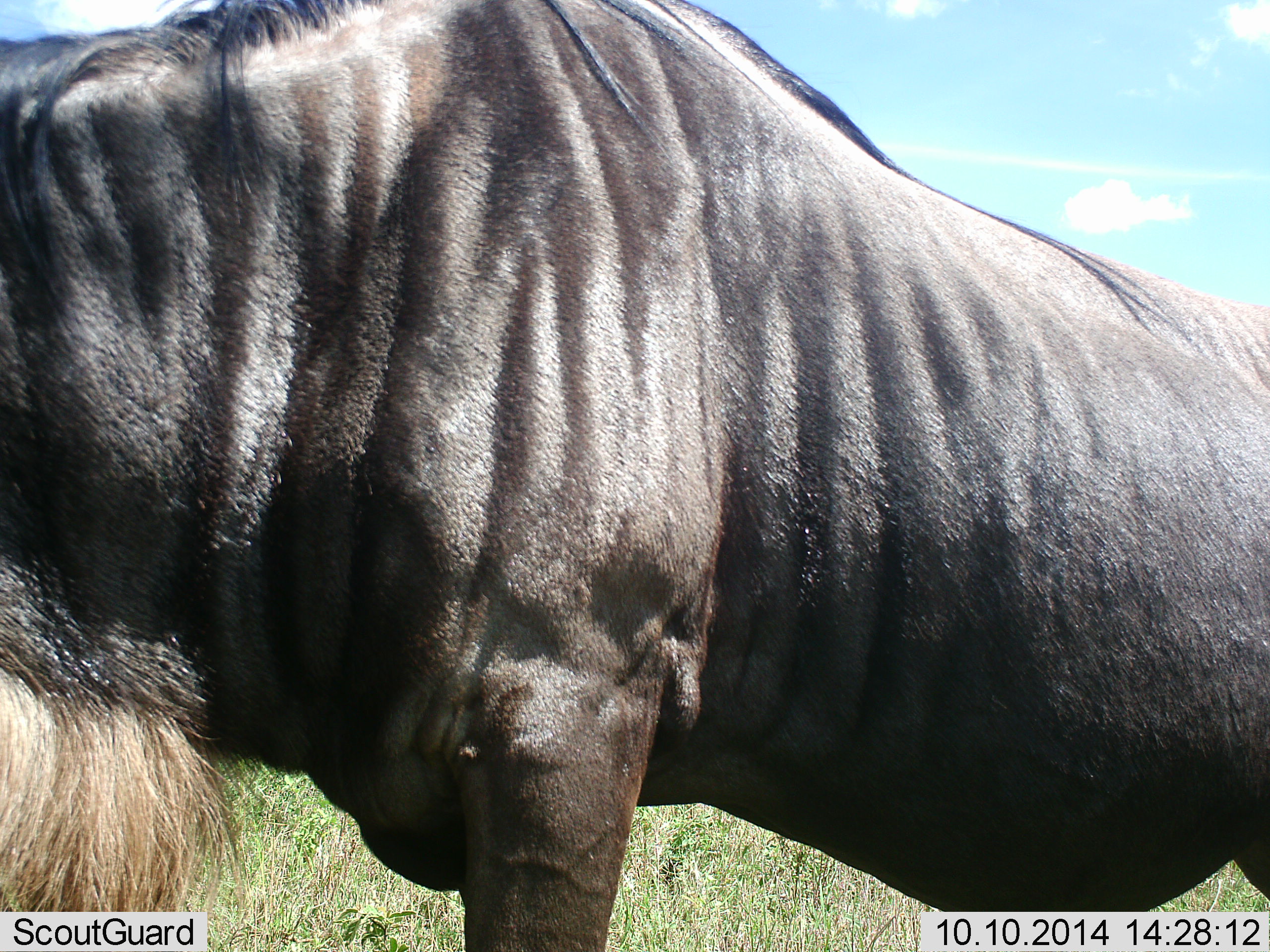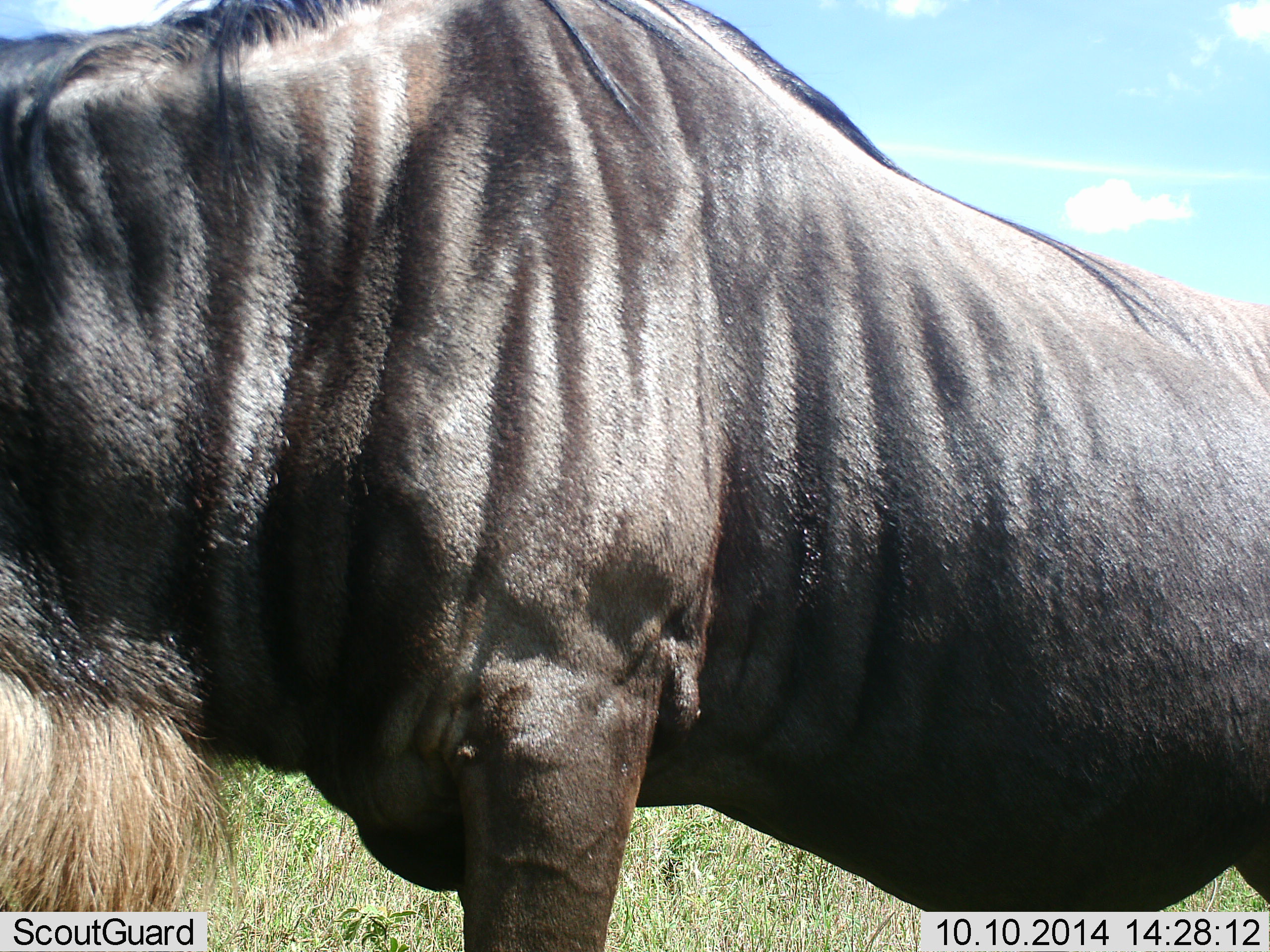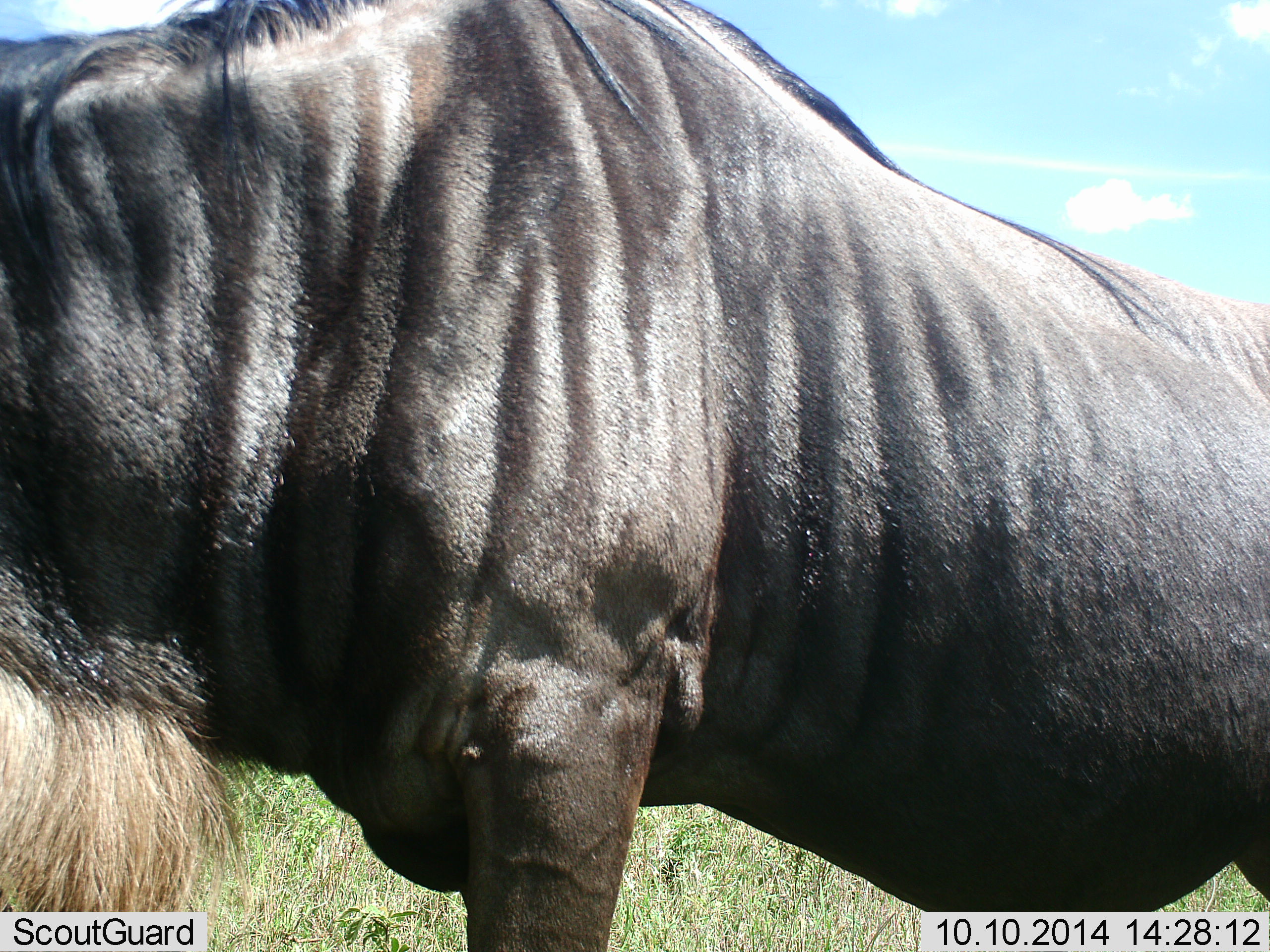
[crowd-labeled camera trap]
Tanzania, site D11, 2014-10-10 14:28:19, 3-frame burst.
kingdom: Animalia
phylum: Chordata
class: Mammalia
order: Artiodactyla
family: Bovidae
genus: Connochaetes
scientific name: Connochaetes taurinus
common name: blue wildebeest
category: wildebeest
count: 1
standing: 90%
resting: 0%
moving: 0%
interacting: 0%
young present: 0%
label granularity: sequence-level